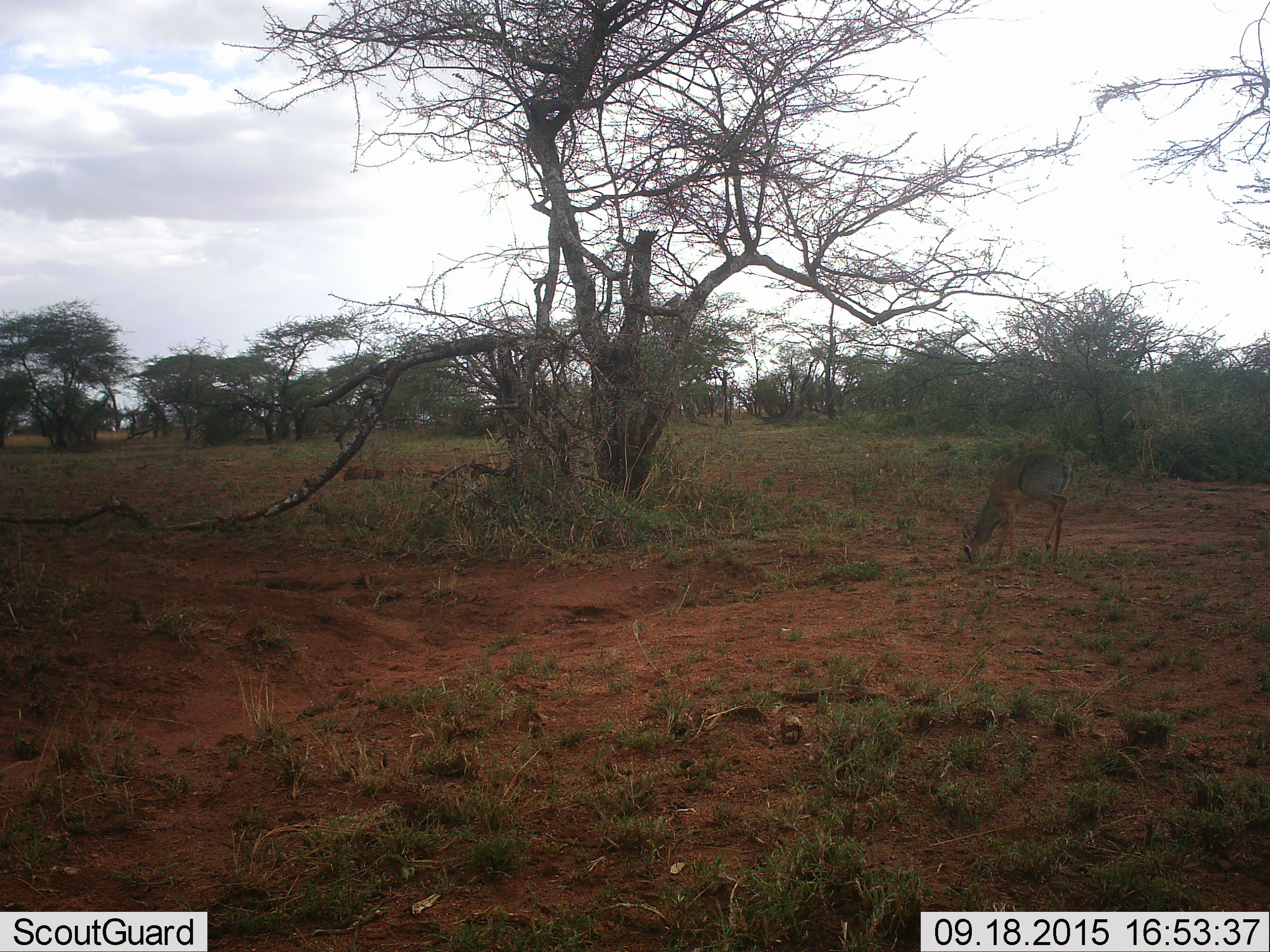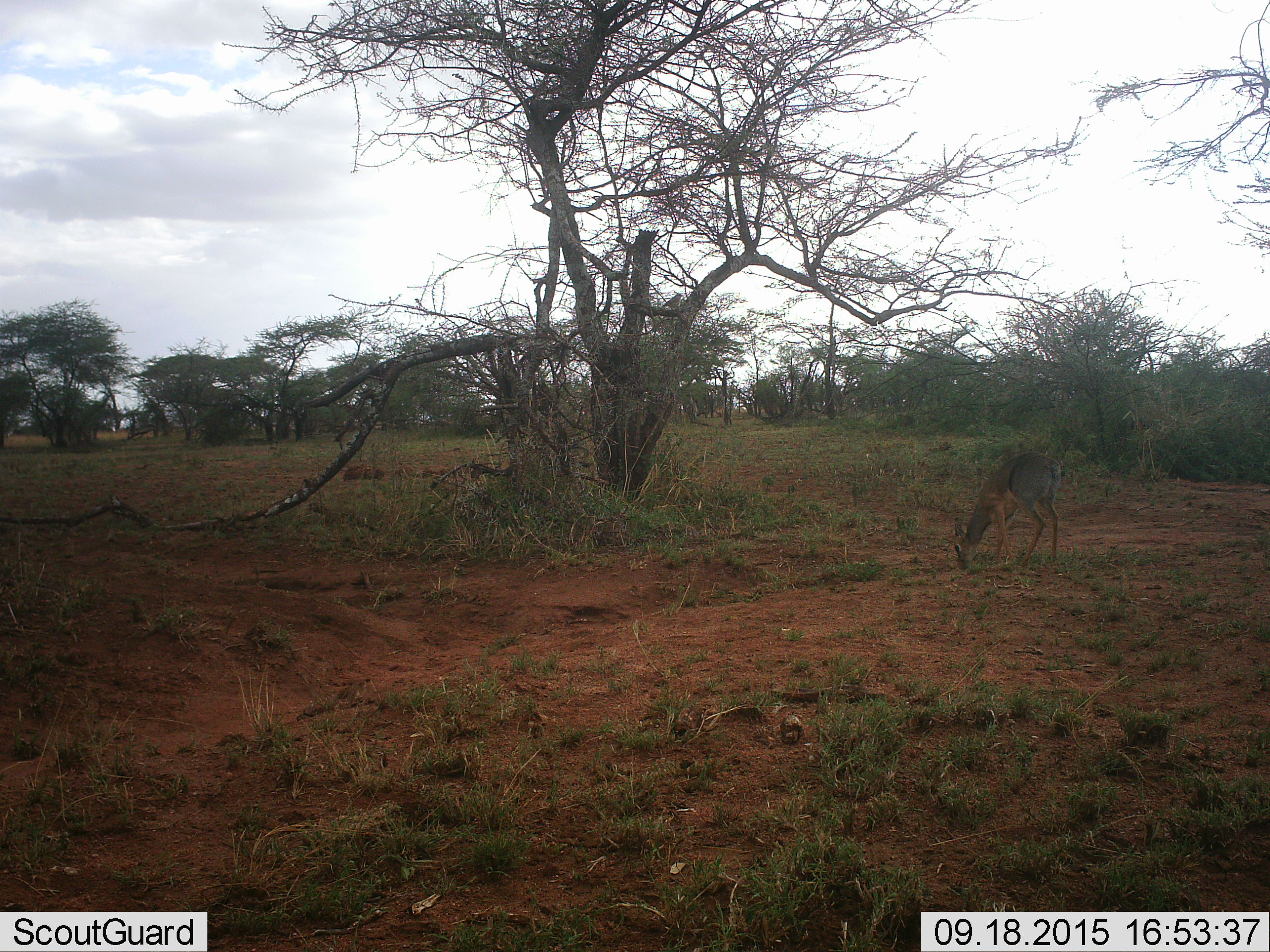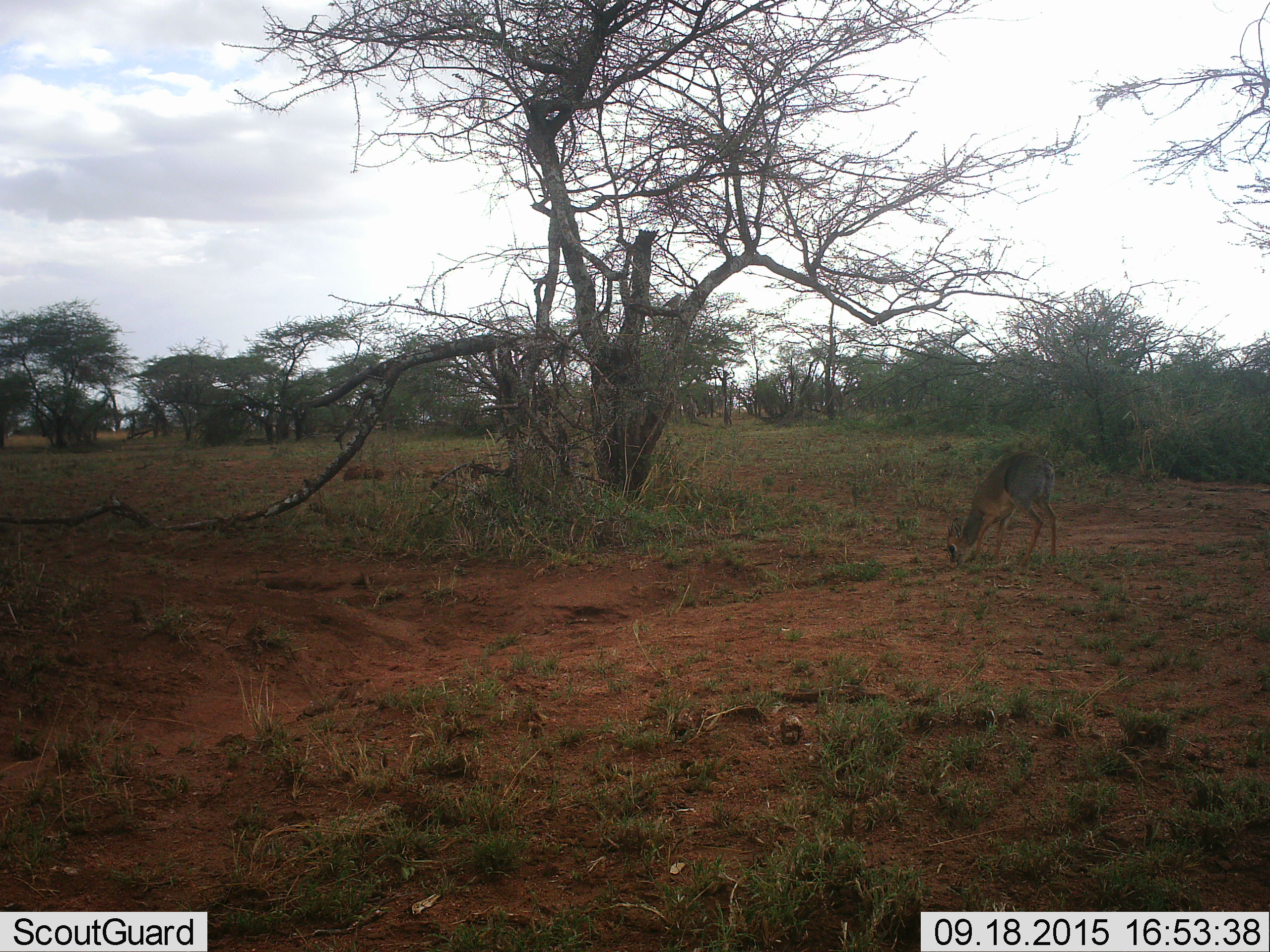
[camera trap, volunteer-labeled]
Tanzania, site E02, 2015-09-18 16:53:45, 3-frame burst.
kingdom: Animalia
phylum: Chordata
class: Mammalia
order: Artiodactyla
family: Bovidae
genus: Madoqua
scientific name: Madoqua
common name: dikdik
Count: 1.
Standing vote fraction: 25%.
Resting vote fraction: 0%.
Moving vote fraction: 25%.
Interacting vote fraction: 0%.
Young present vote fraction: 0%.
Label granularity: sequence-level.